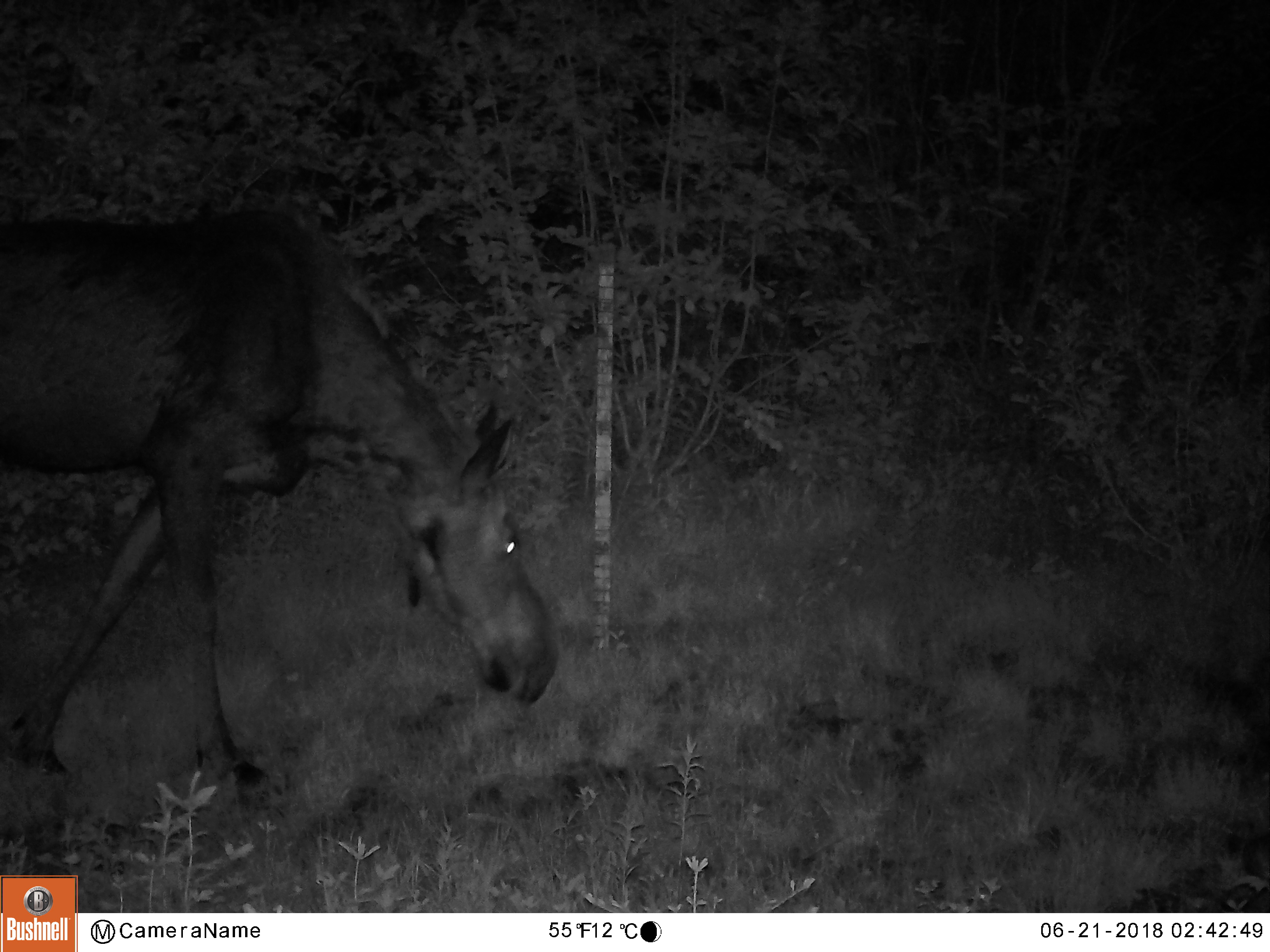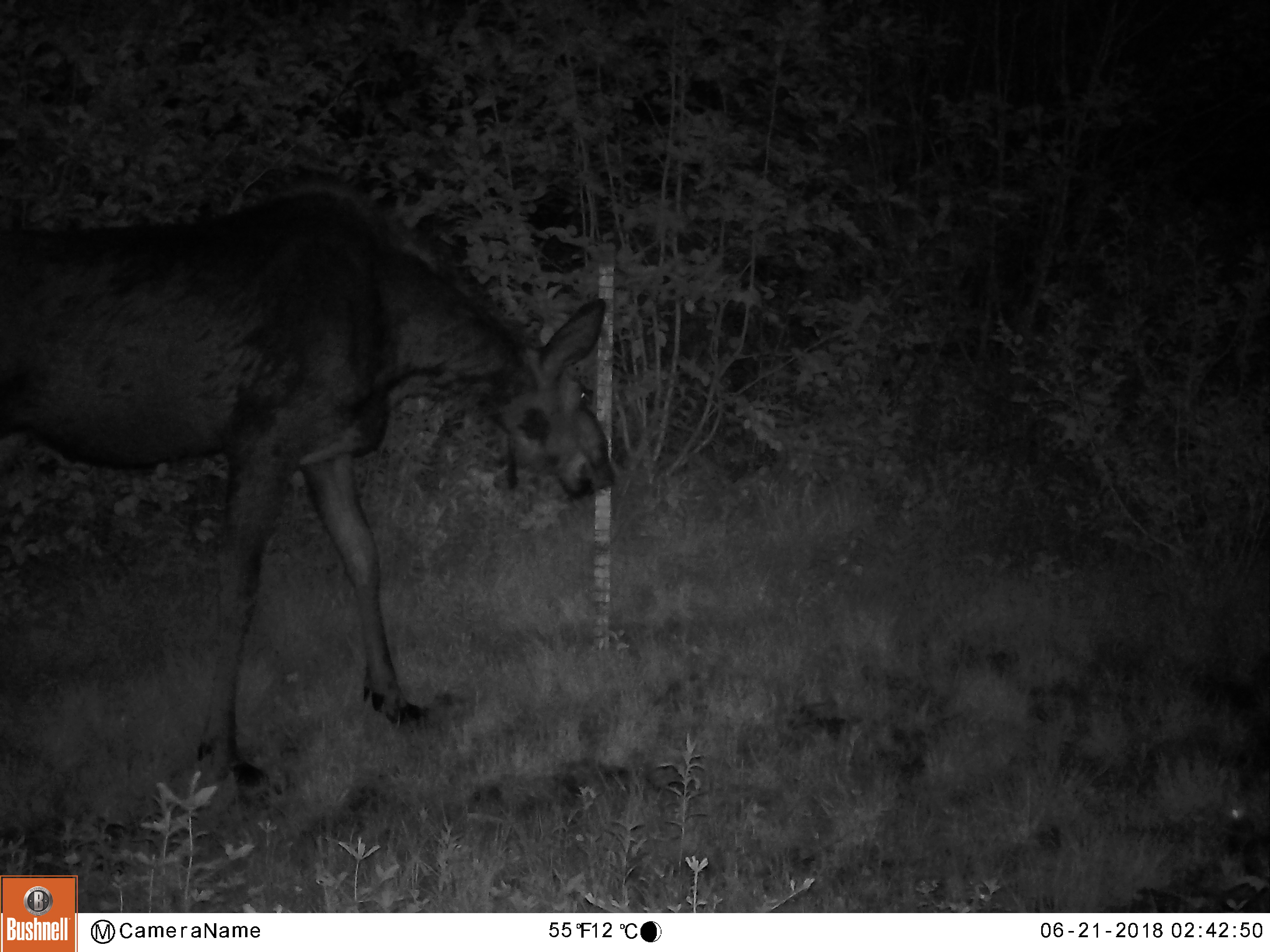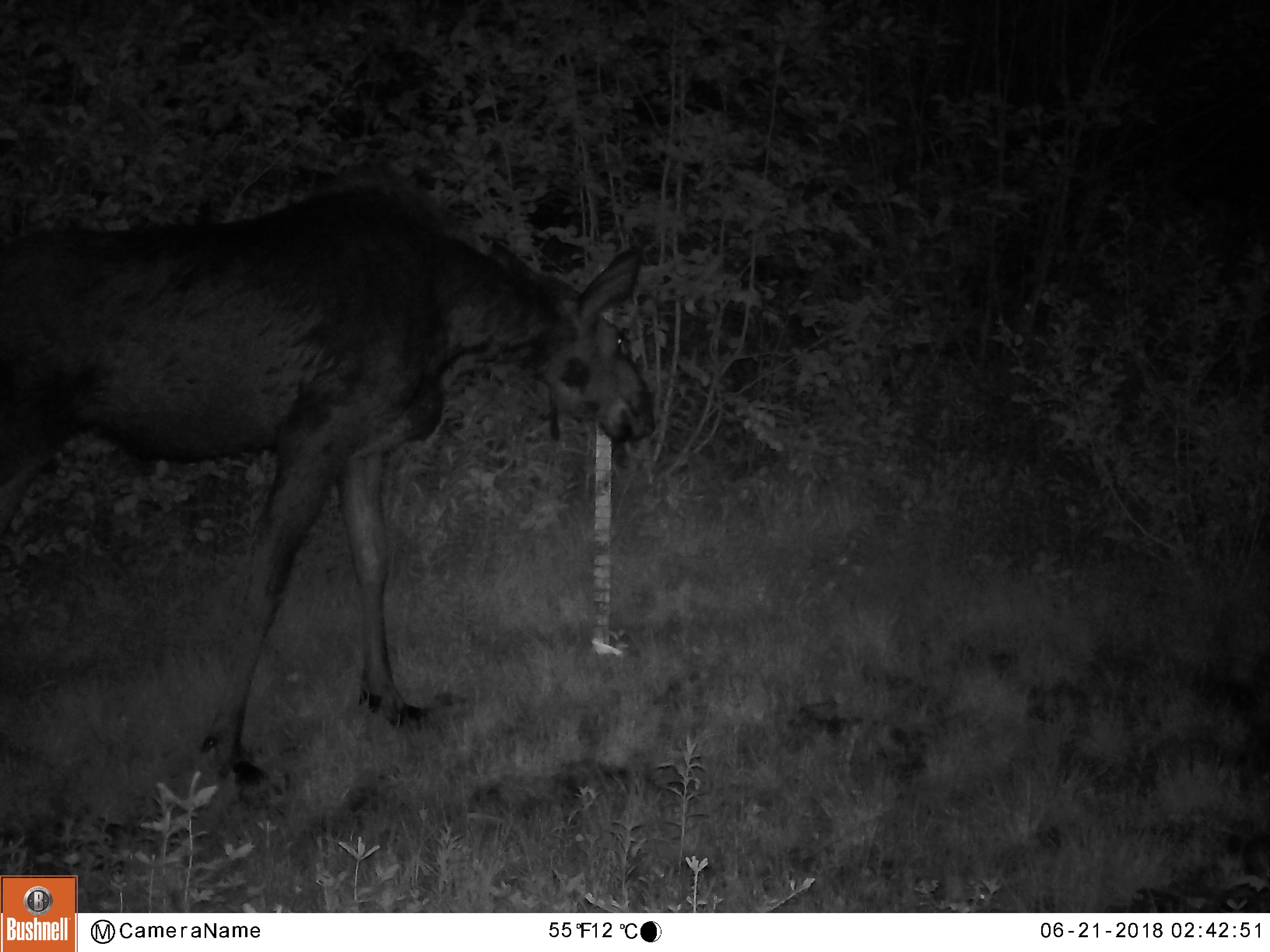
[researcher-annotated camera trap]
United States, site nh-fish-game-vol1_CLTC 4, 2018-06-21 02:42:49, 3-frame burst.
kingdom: Animalia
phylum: Chordata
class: Mammalia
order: Artiodactyla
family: Cervidae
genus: Alces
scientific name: Alces alces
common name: moose